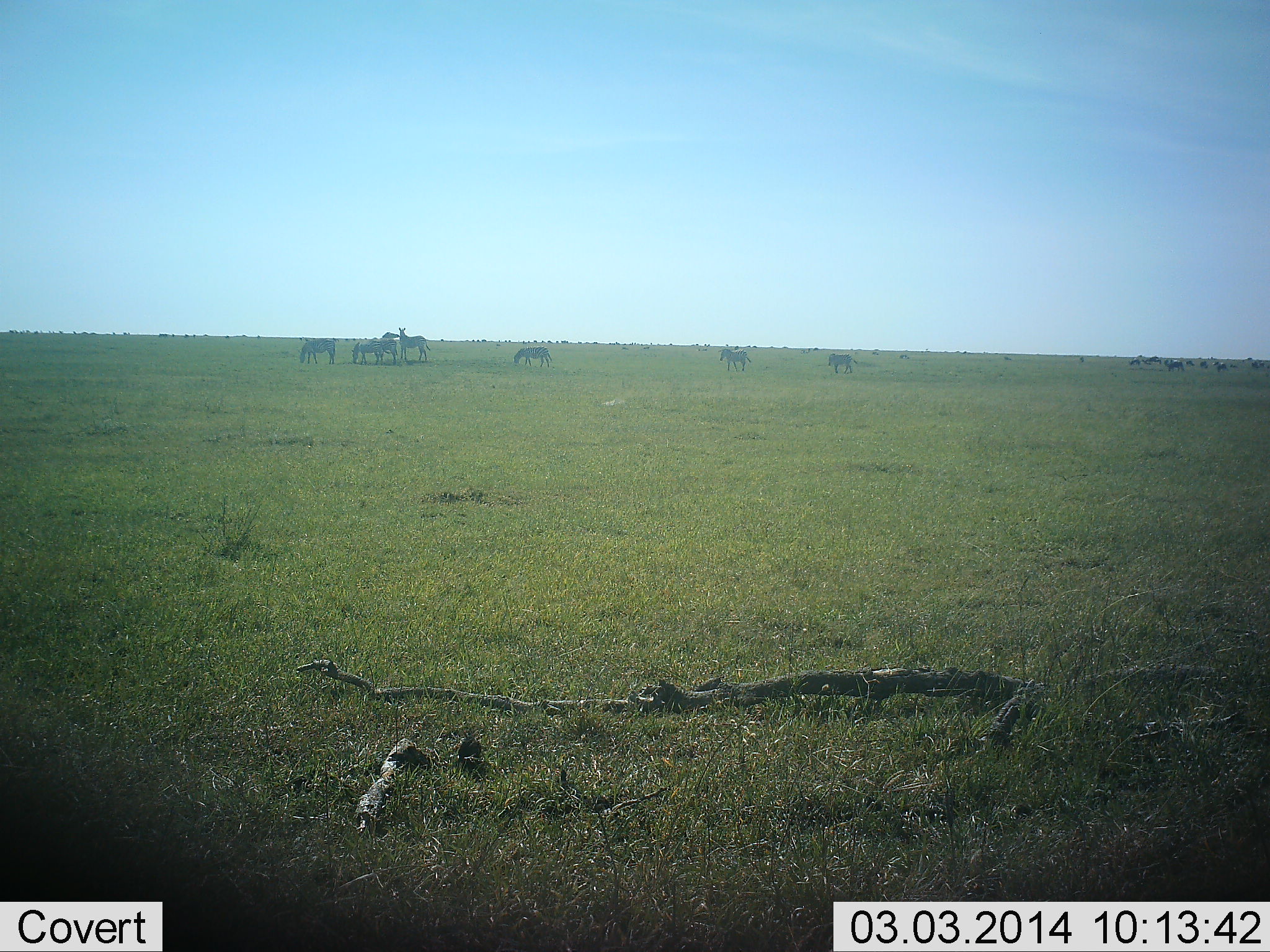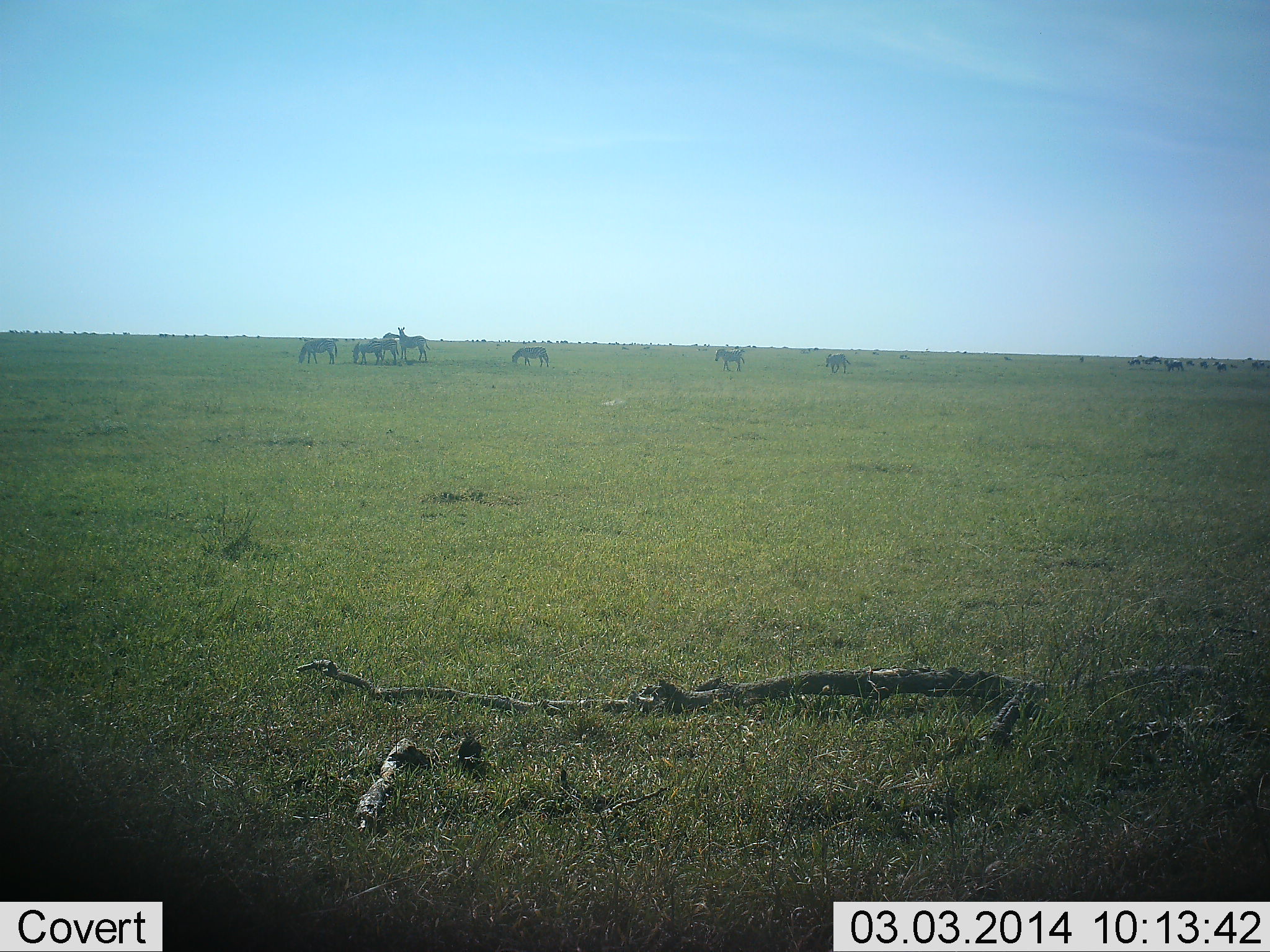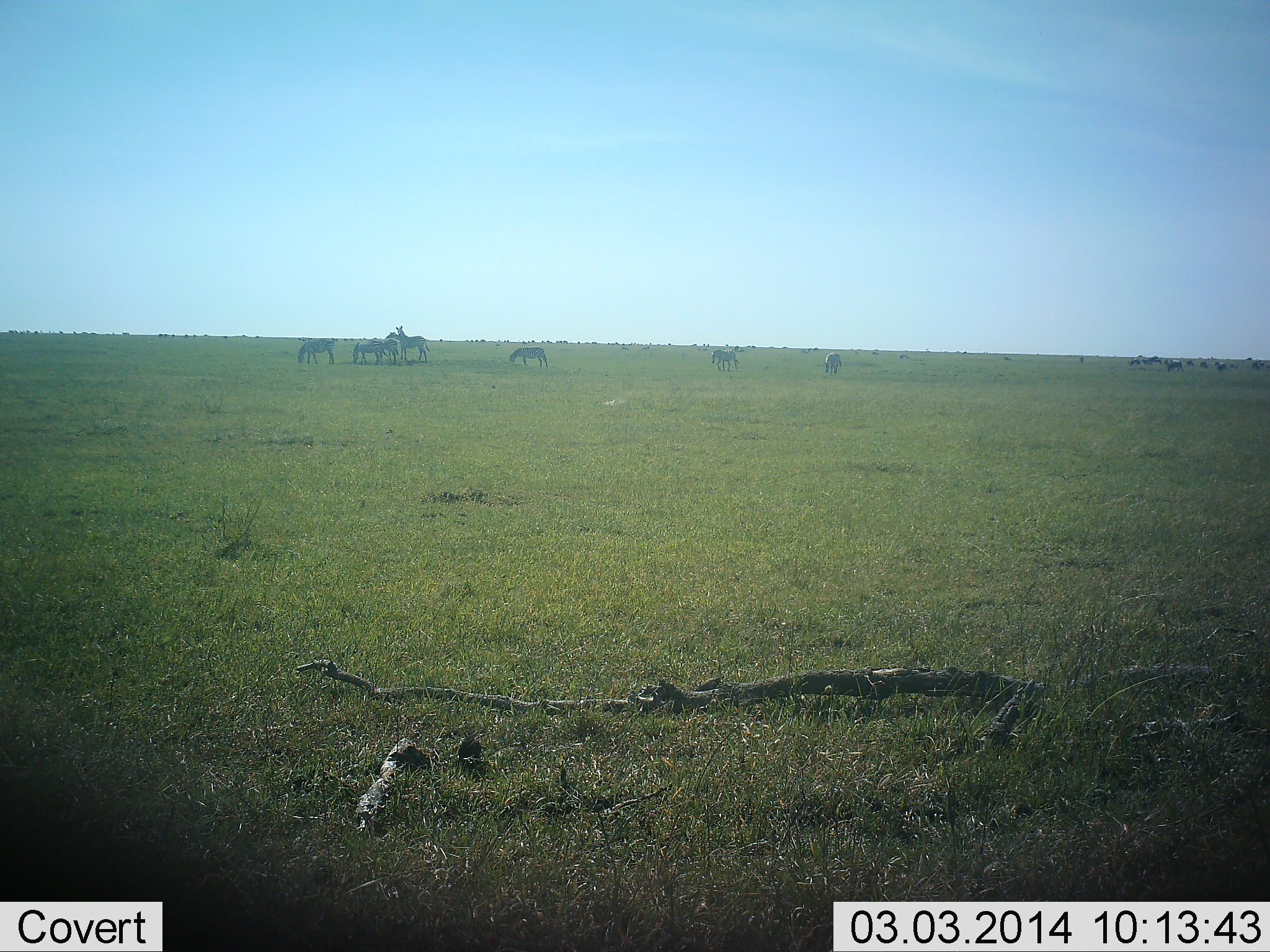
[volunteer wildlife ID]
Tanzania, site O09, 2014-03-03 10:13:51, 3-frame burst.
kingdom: Animalia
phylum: Chordata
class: Mammalia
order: Perissodactyla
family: Equidae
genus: Equus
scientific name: Equus quagga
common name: plains zebra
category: zebra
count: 7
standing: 73%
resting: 0%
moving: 64%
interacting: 9%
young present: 0%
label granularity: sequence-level